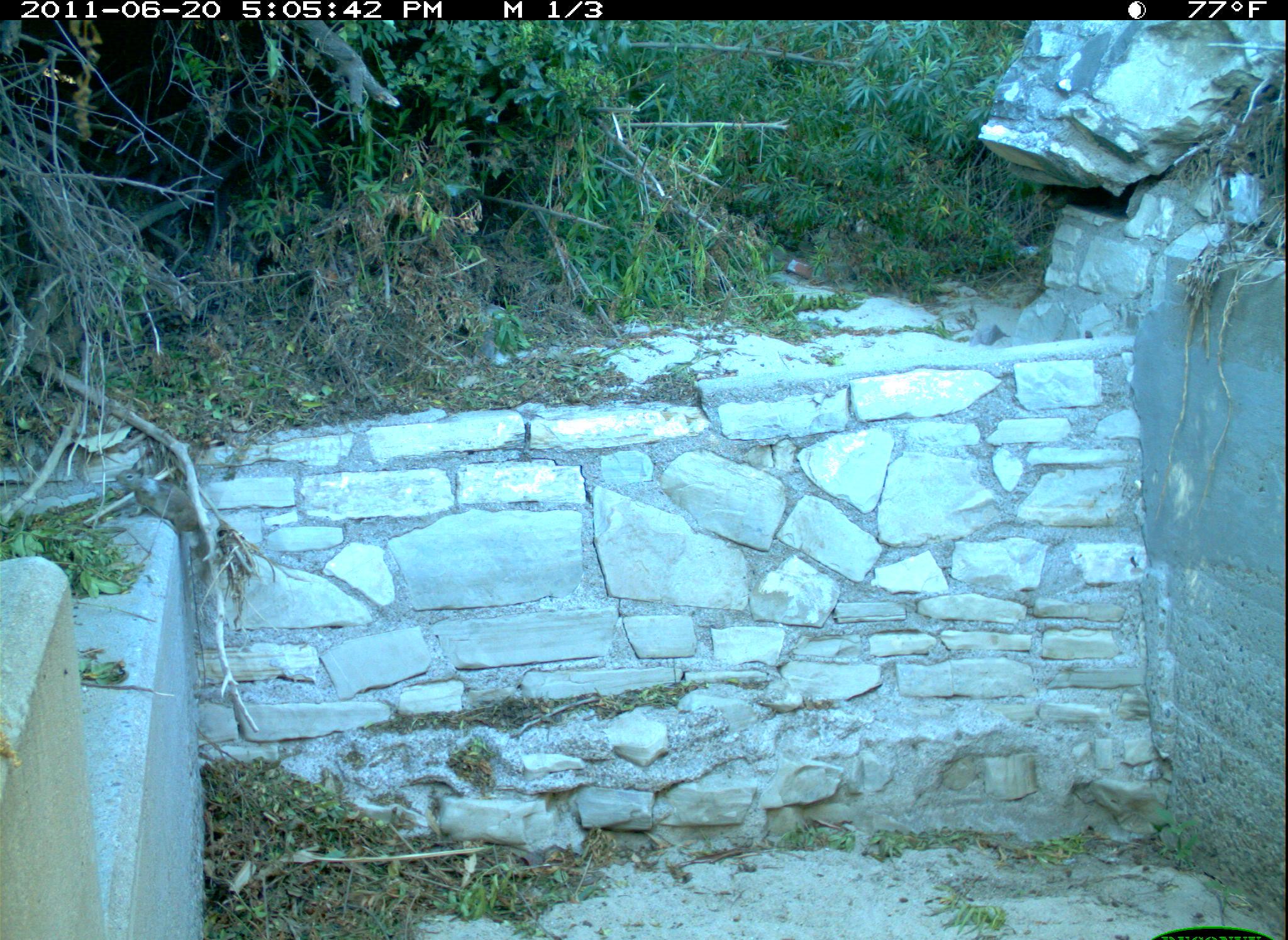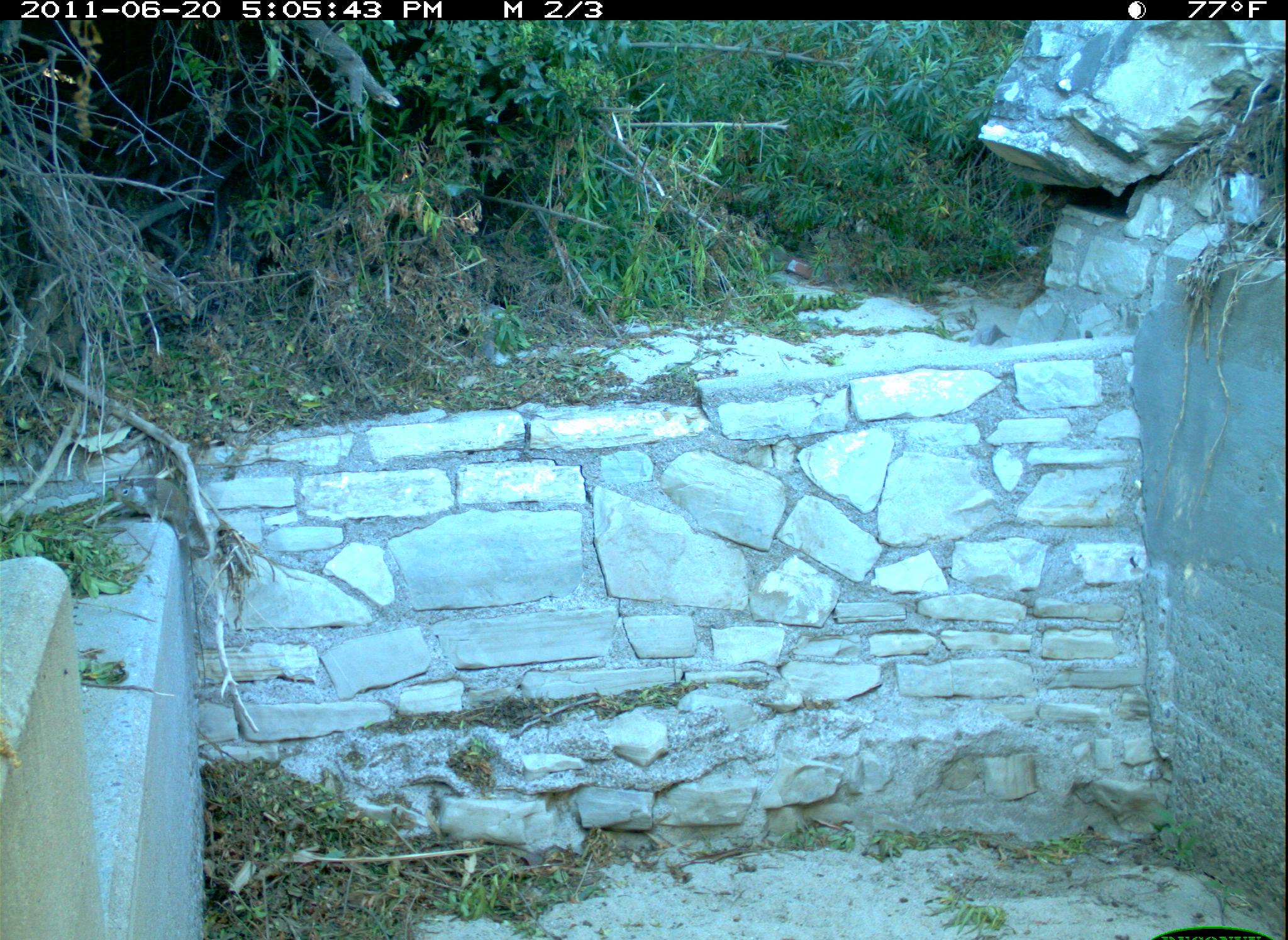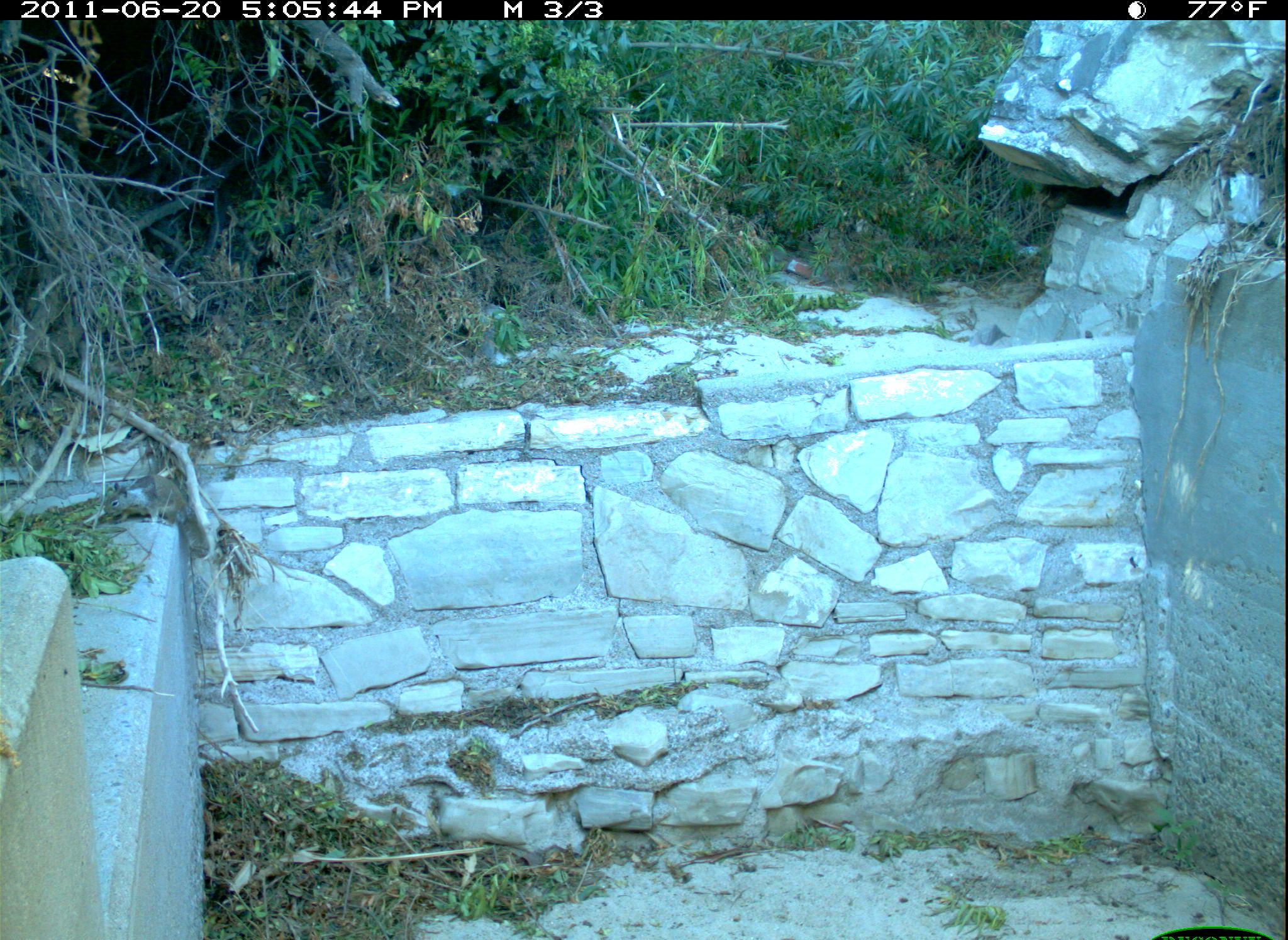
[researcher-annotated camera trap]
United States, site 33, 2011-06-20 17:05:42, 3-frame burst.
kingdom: Animalia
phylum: Chordata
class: Mammalia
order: Rodentia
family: Sciuridae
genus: Sciurus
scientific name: Sciurus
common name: squirrel